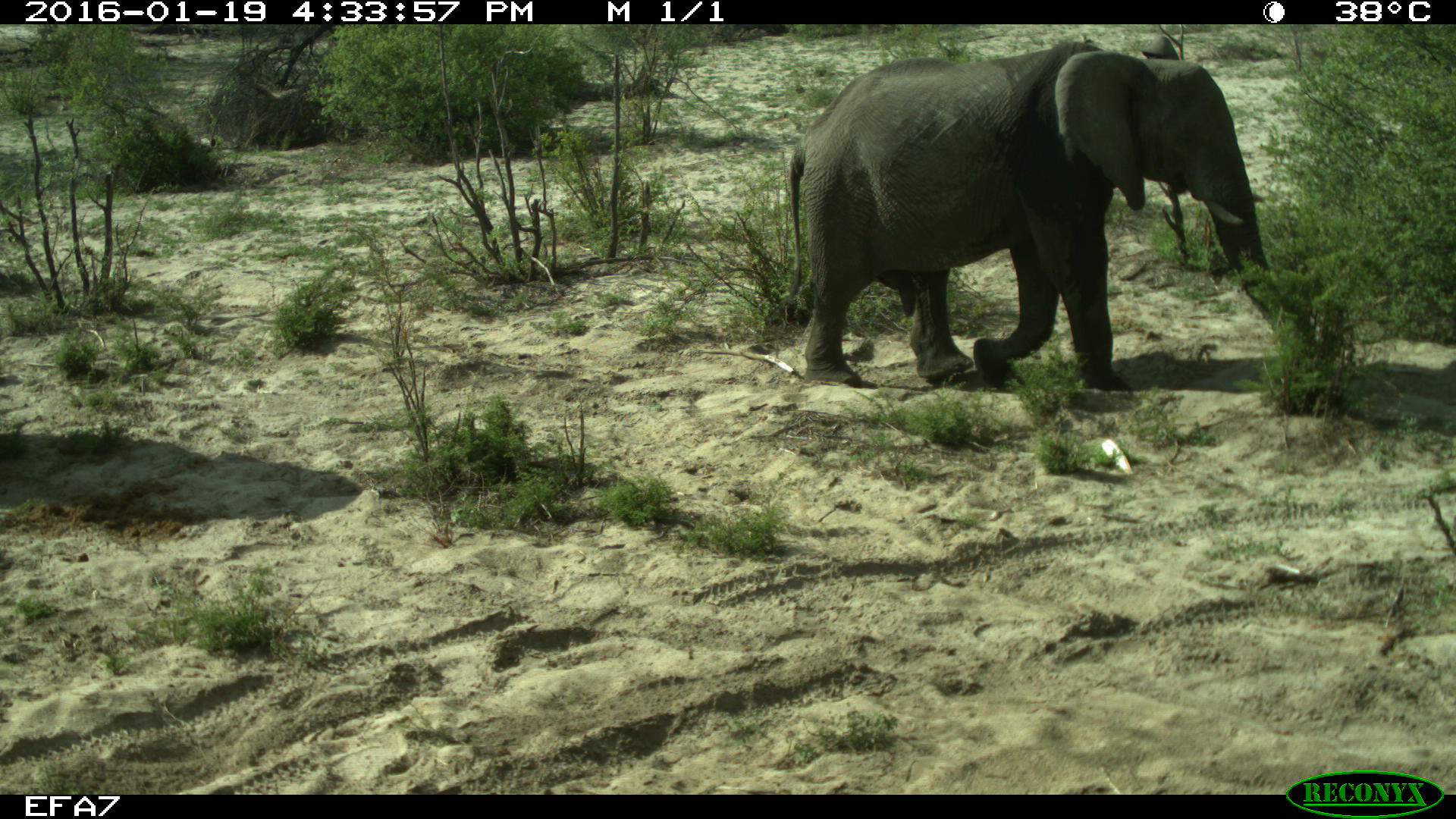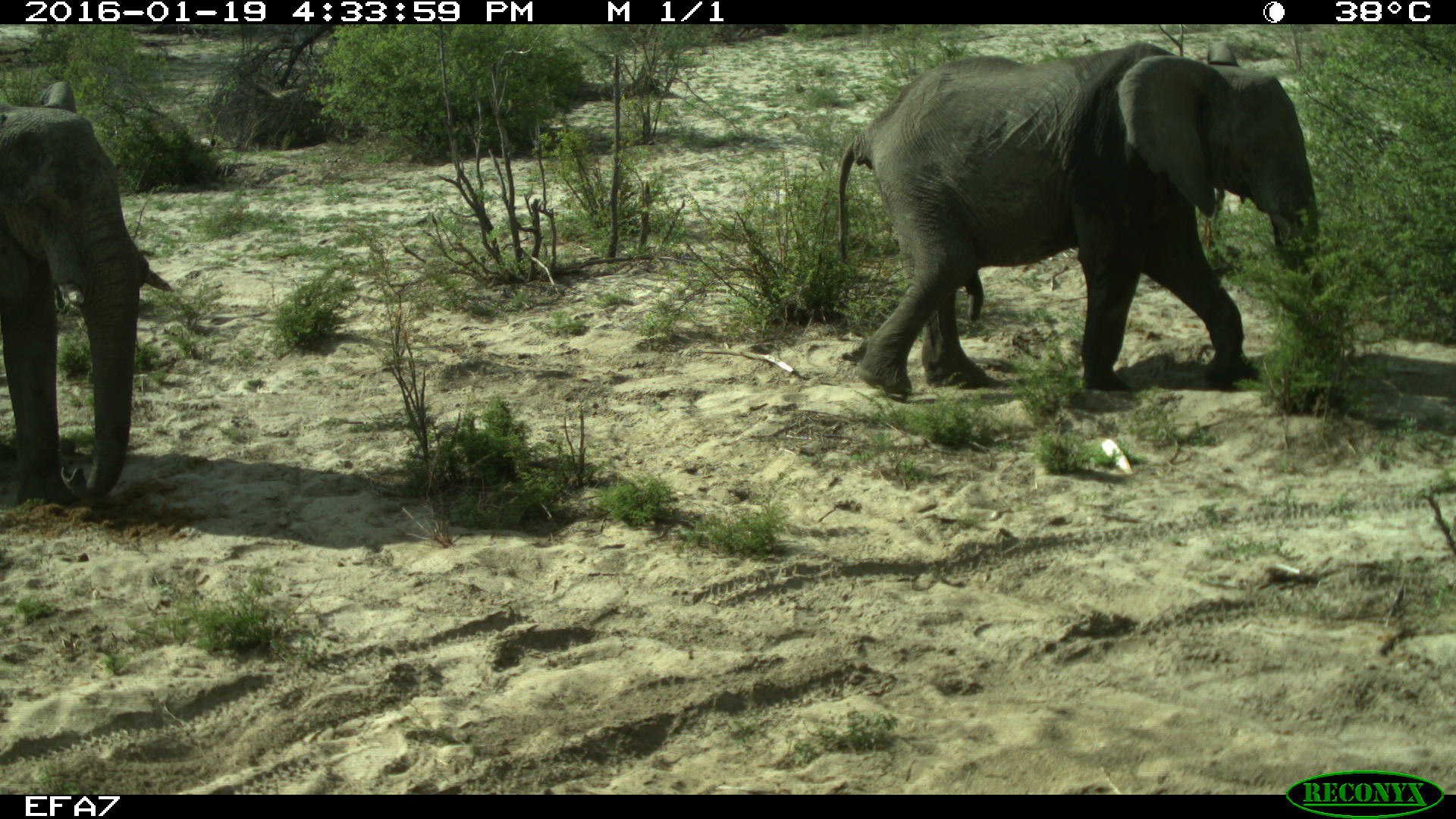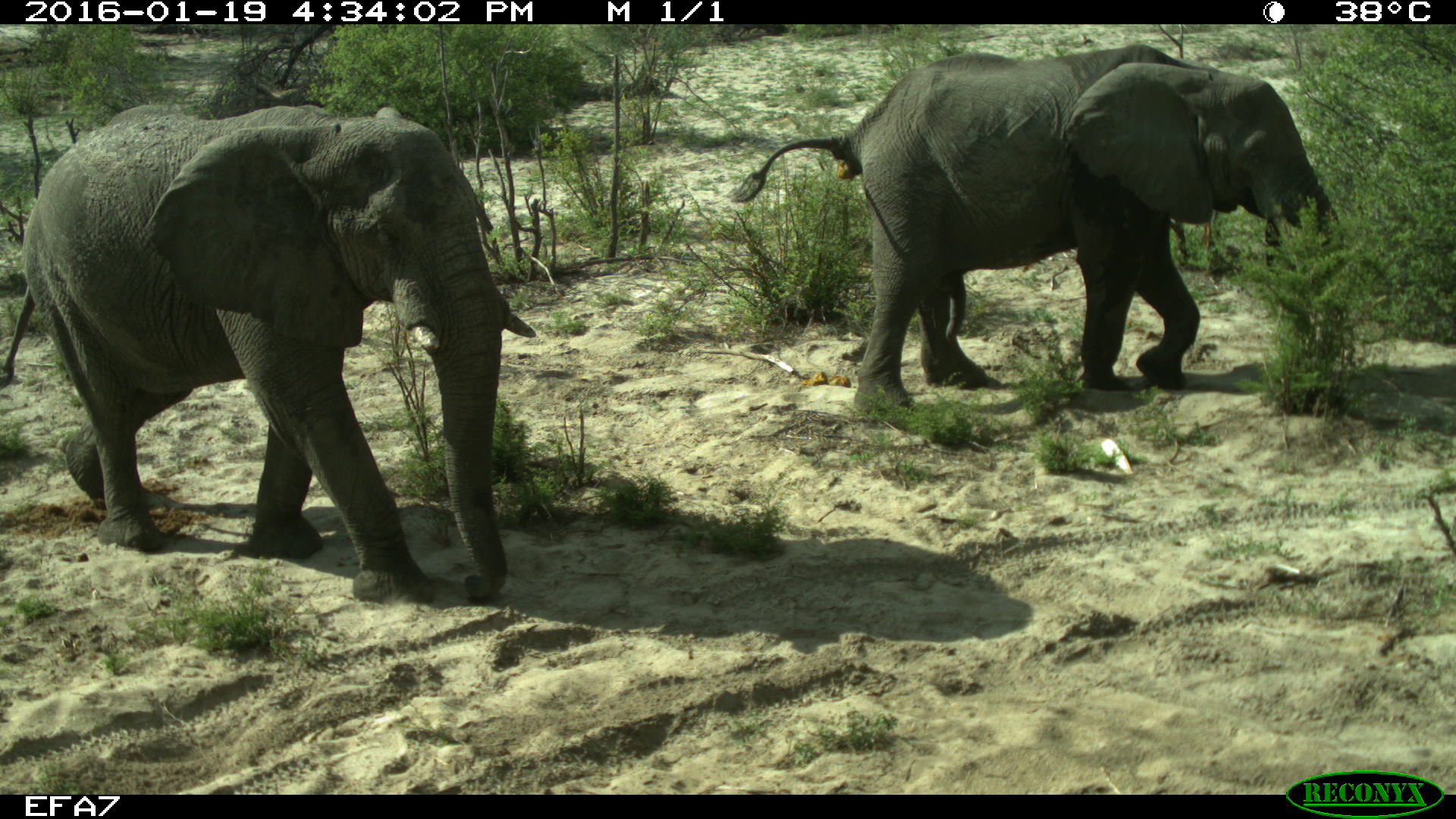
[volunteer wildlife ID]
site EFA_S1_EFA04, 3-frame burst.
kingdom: Animalia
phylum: Chordata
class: Mammalia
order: Proboscidea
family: Elephantidae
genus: Loxodonta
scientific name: Loxodonta africana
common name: african bush elephant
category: elephant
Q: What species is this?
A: Elephant (african bush elephant) (Loxodonta africana).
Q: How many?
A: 2.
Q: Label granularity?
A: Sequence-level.